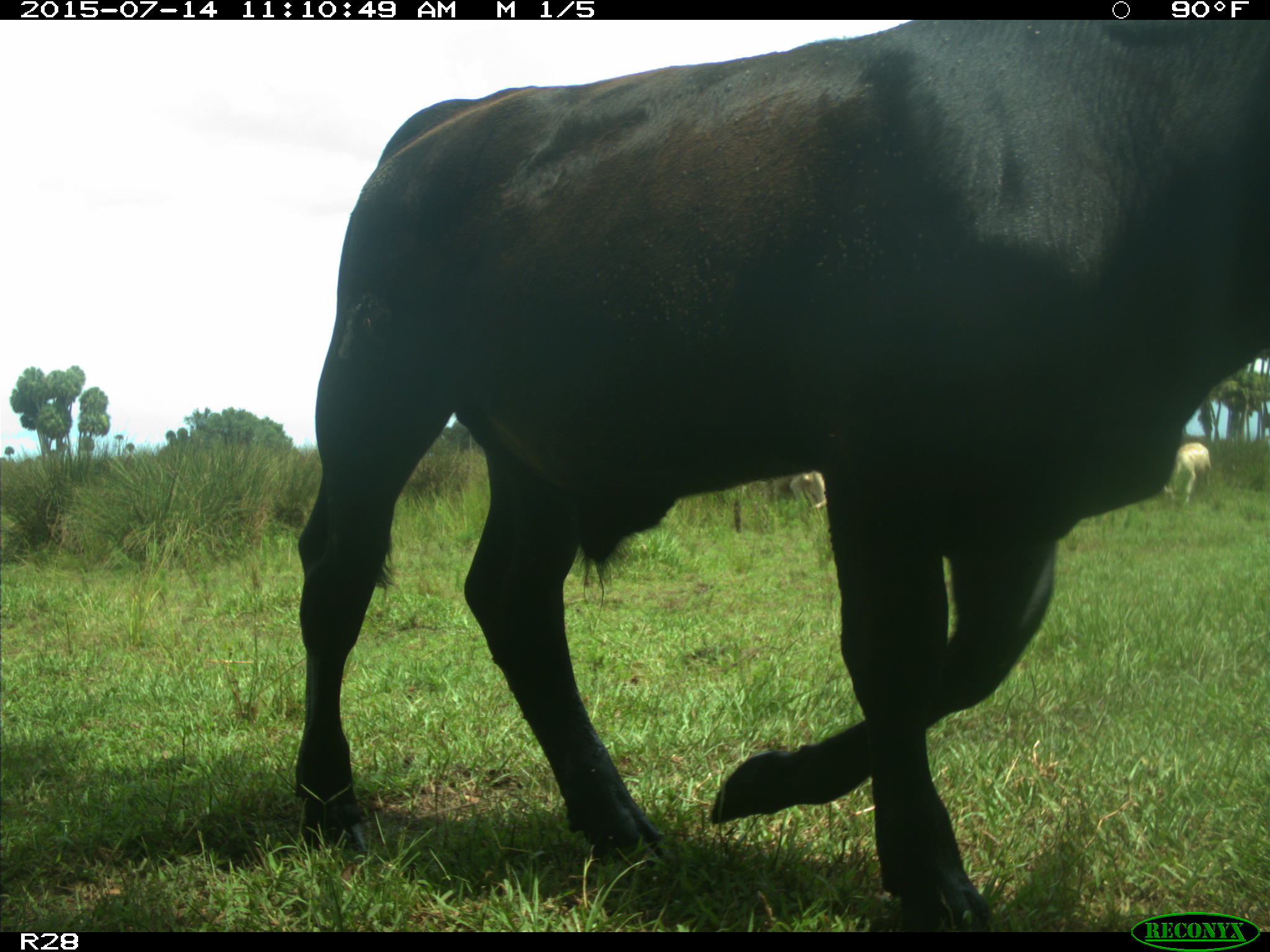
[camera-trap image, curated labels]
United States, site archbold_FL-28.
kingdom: Animalia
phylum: Chordata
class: Mammalia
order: Artiodactyla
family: Bovidae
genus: Bos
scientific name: Bos taurus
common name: domestic cow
Bos taurus (domestic cow).